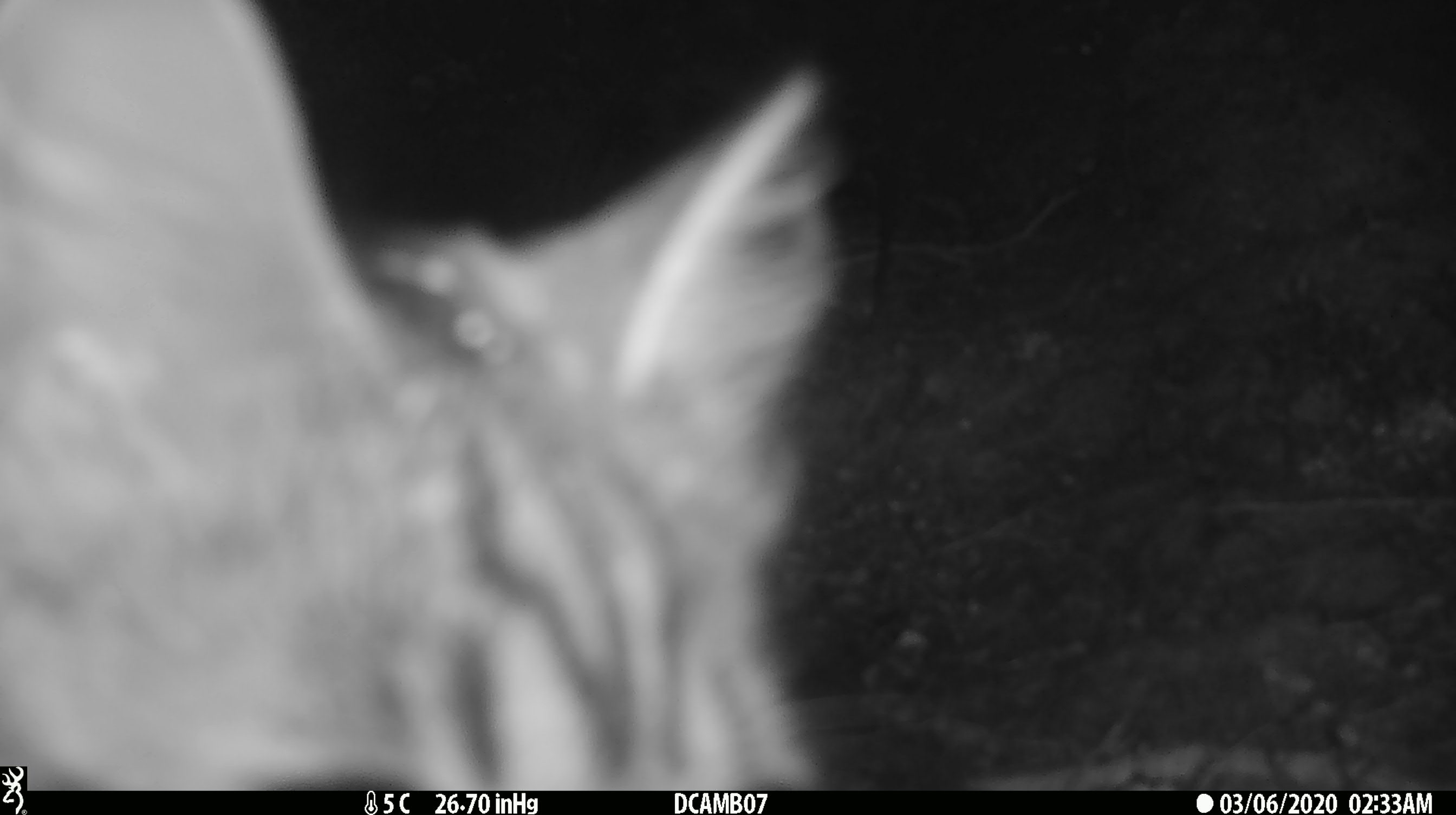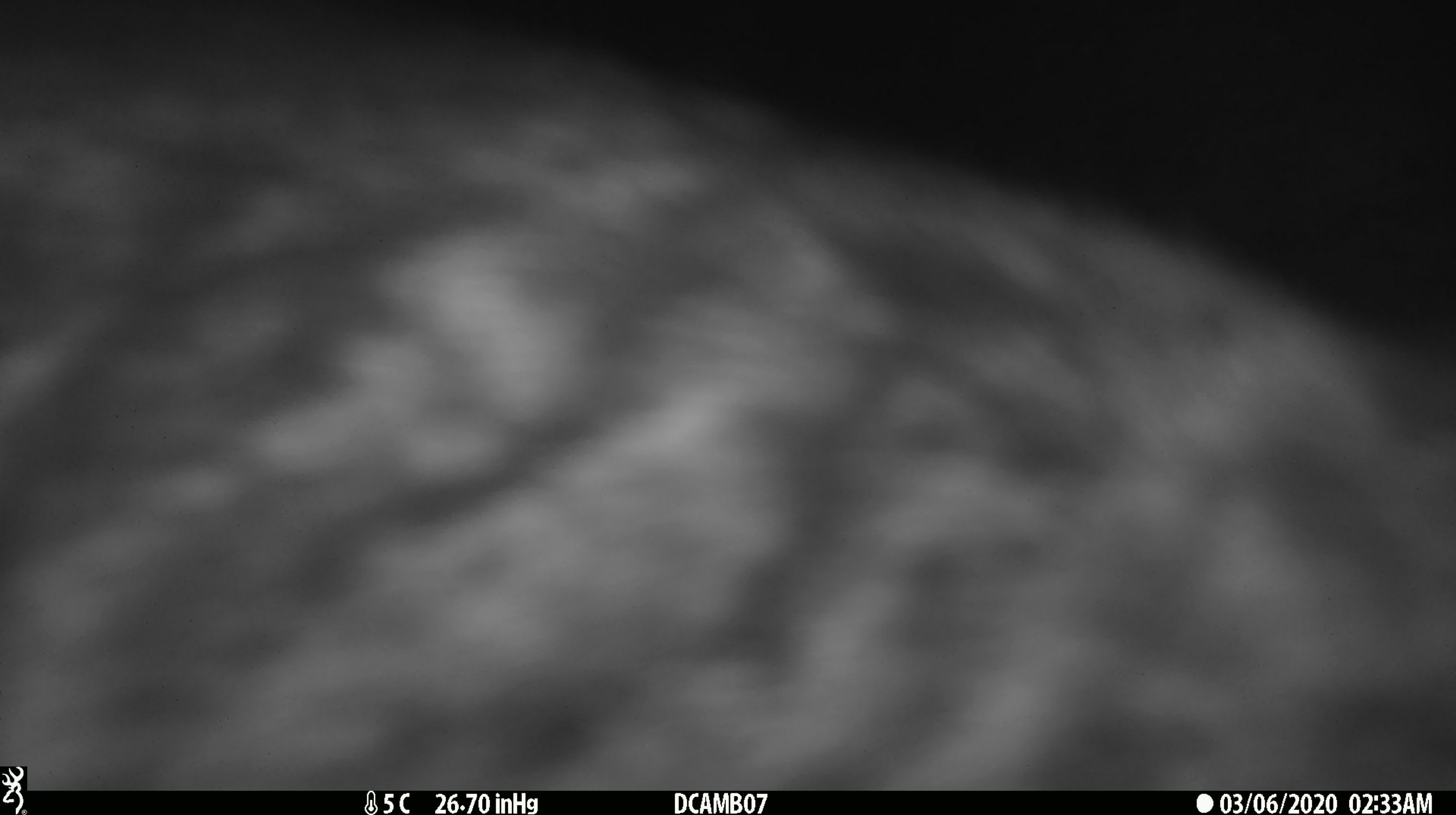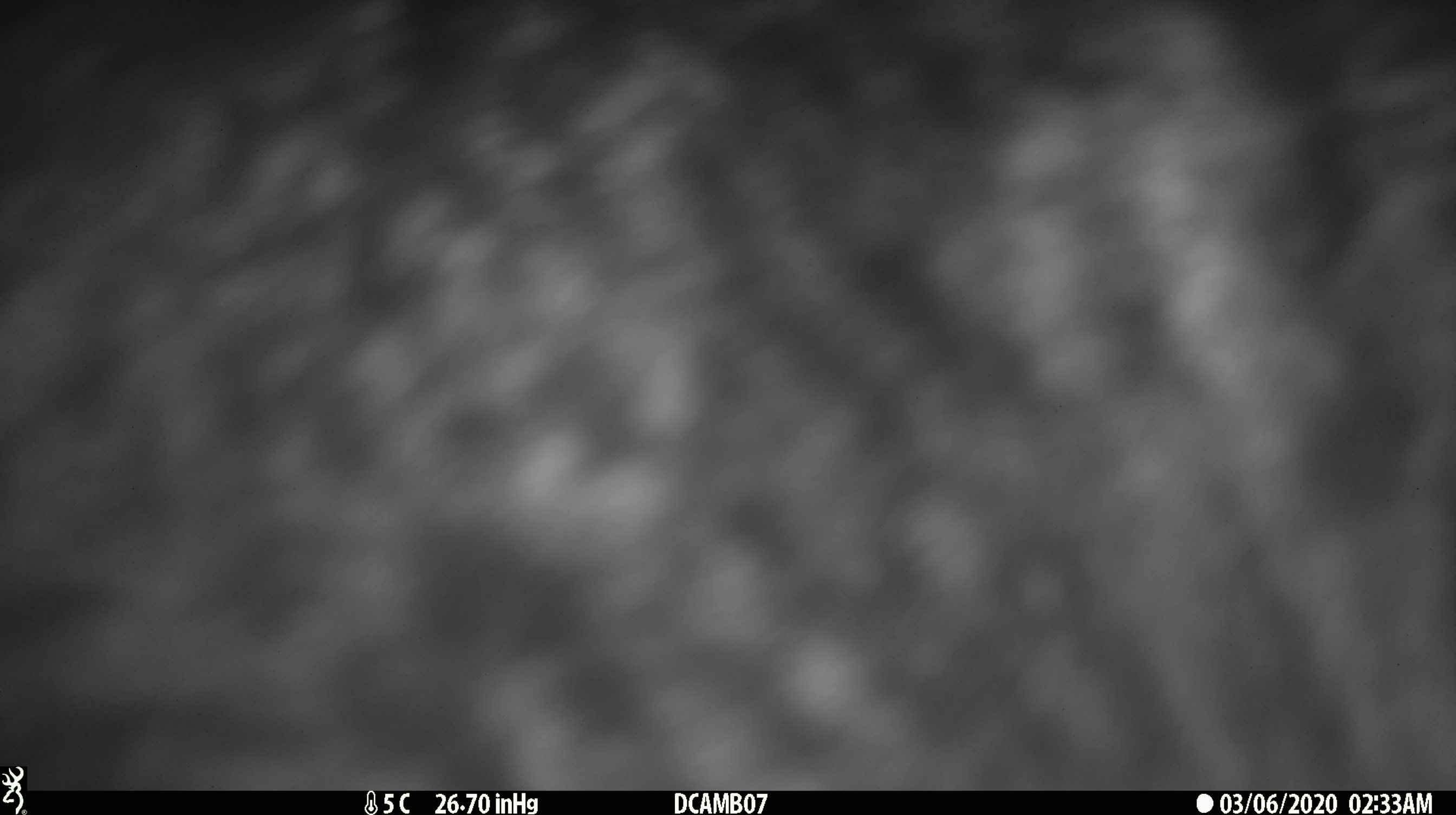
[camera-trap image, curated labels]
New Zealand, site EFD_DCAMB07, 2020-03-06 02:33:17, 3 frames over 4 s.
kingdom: Animalia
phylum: Chordata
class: Mammalia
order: Carnivora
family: Felidae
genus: Felis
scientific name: Felis catus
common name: domestic cat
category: cat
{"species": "cat (domestic cat) (Felis catus)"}